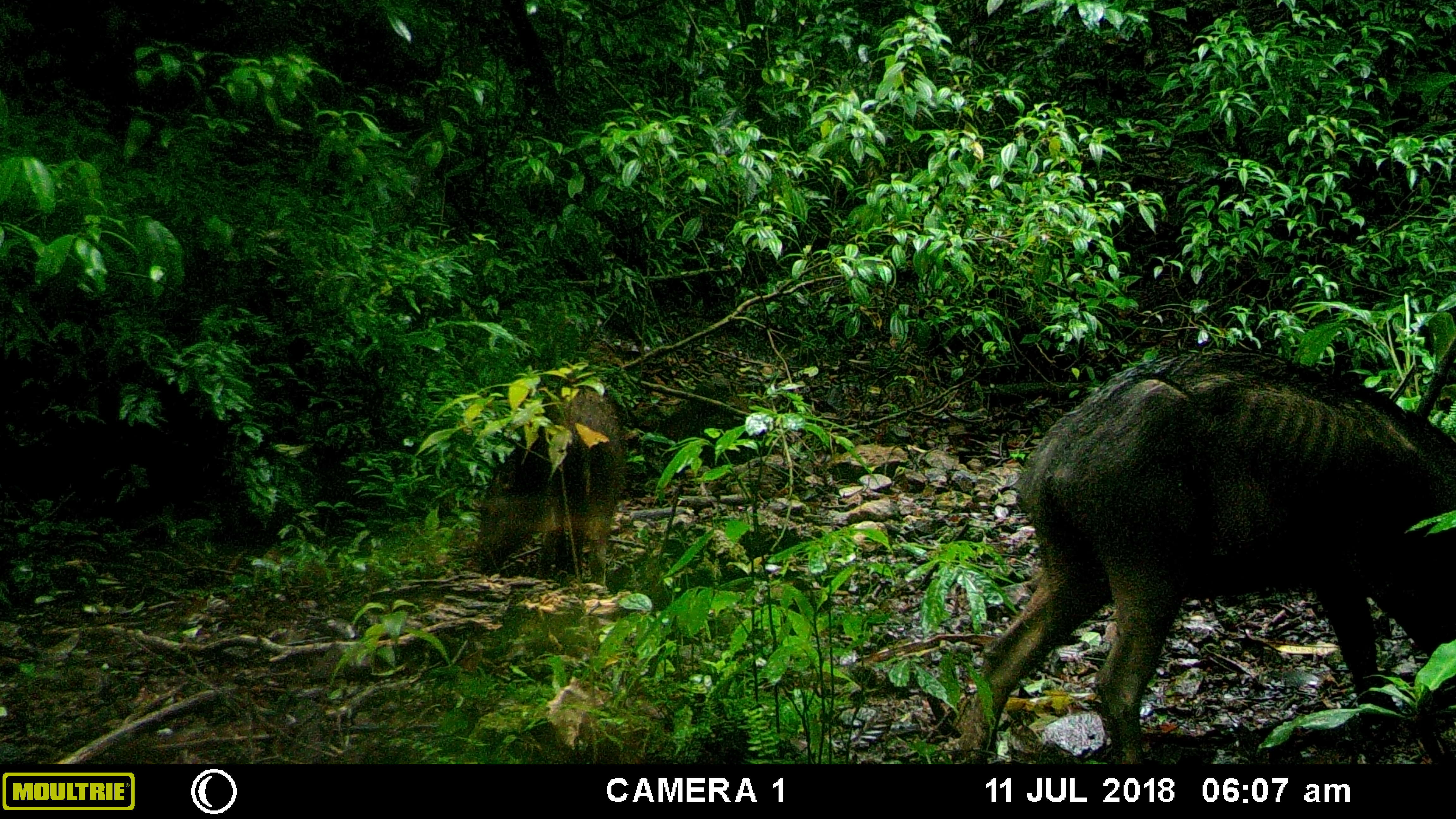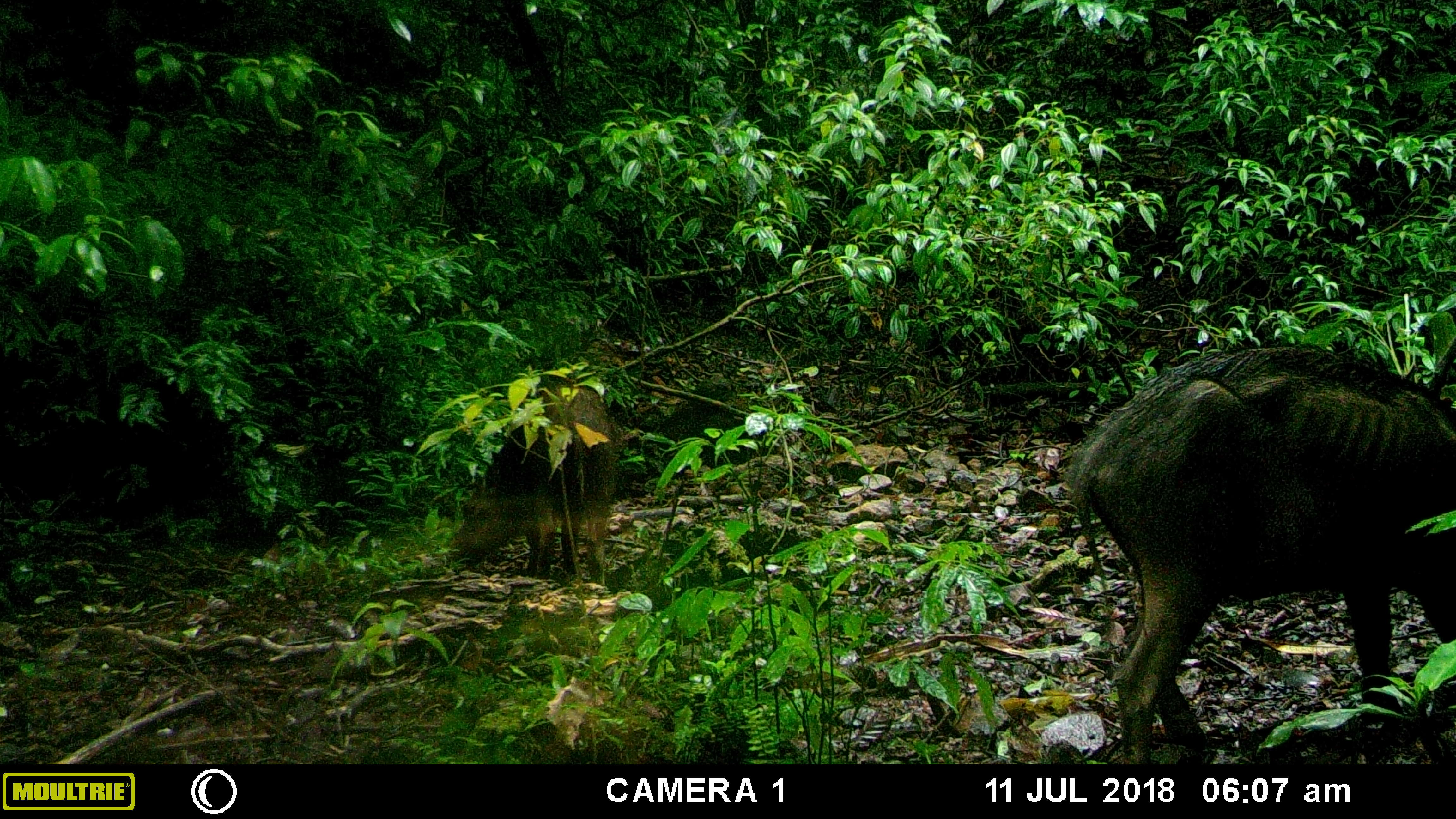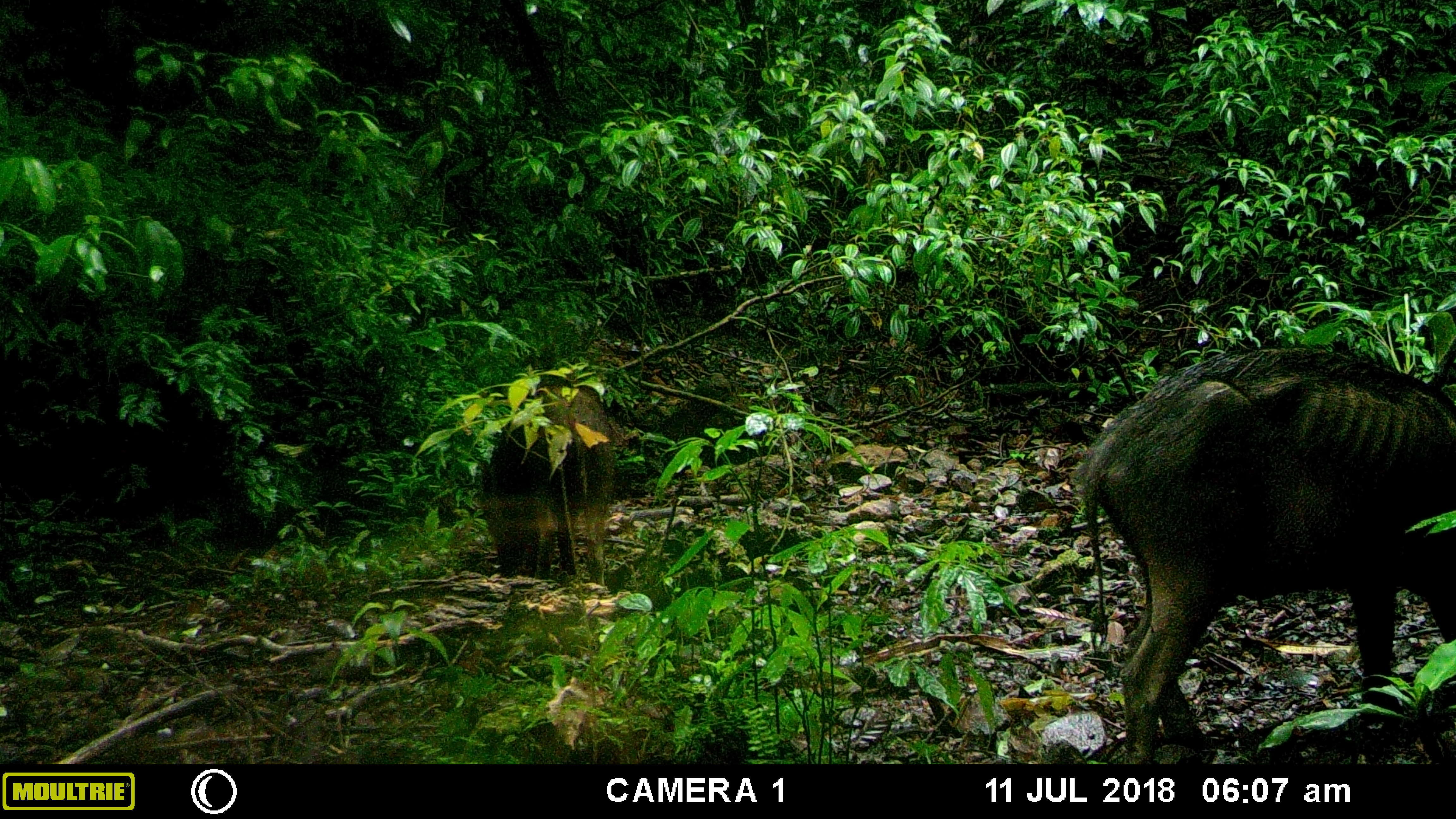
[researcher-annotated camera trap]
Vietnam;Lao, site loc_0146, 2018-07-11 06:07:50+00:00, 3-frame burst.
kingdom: Animalia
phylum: Chordata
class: Mammalia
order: Artiodactyla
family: Suidae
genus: Sus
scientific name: Sus scrofa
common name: eurasian wild pig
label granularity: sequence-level